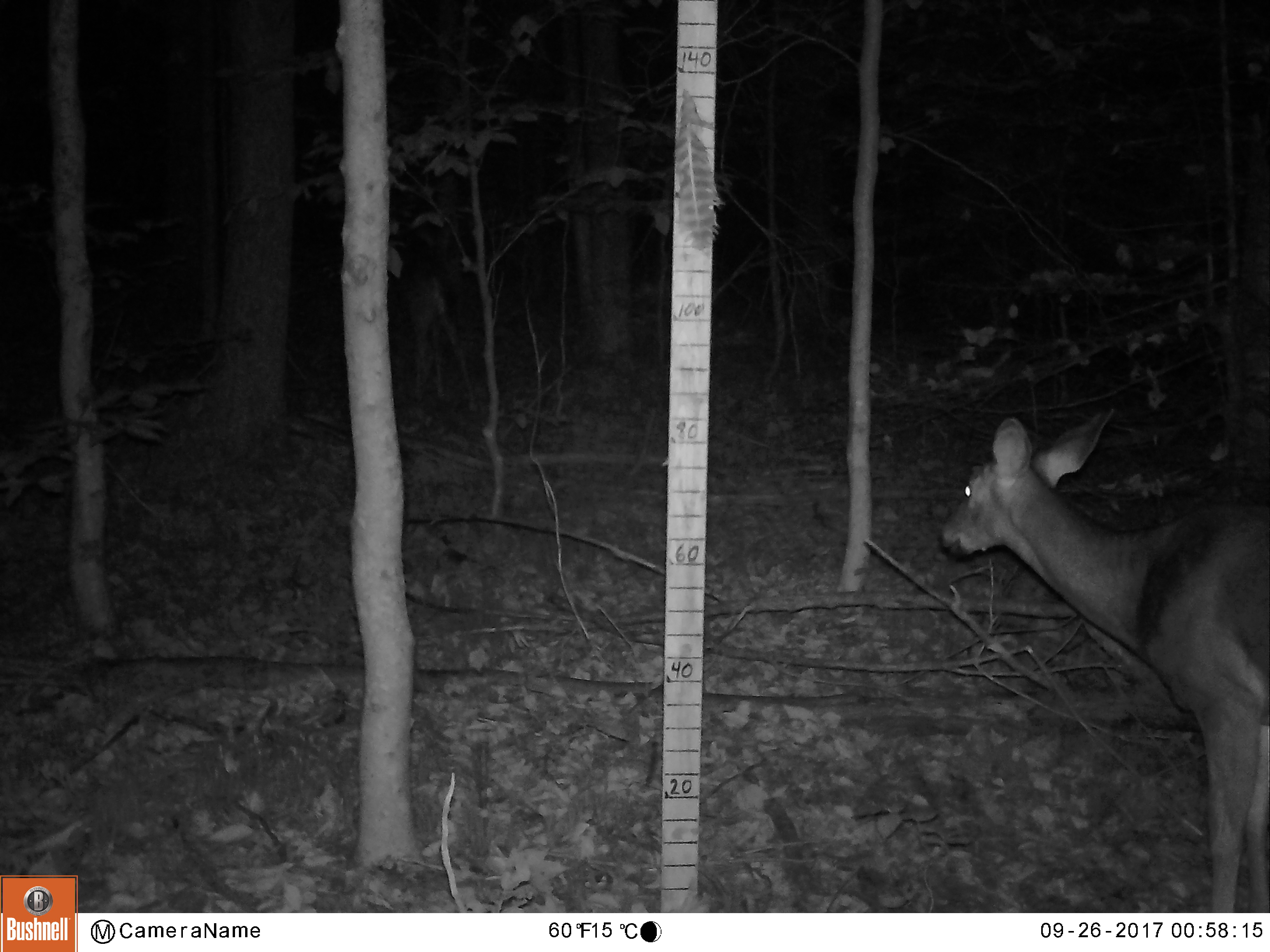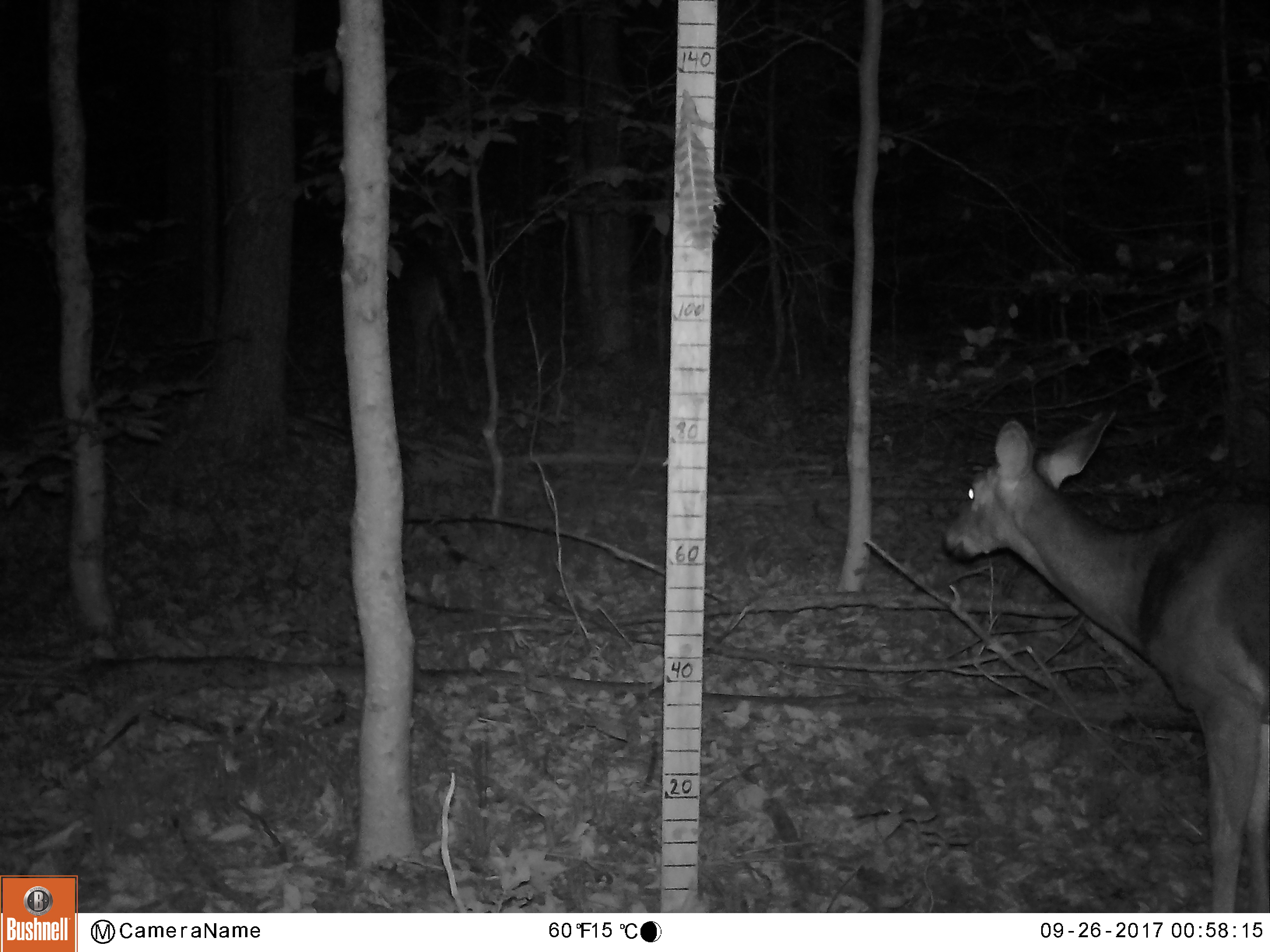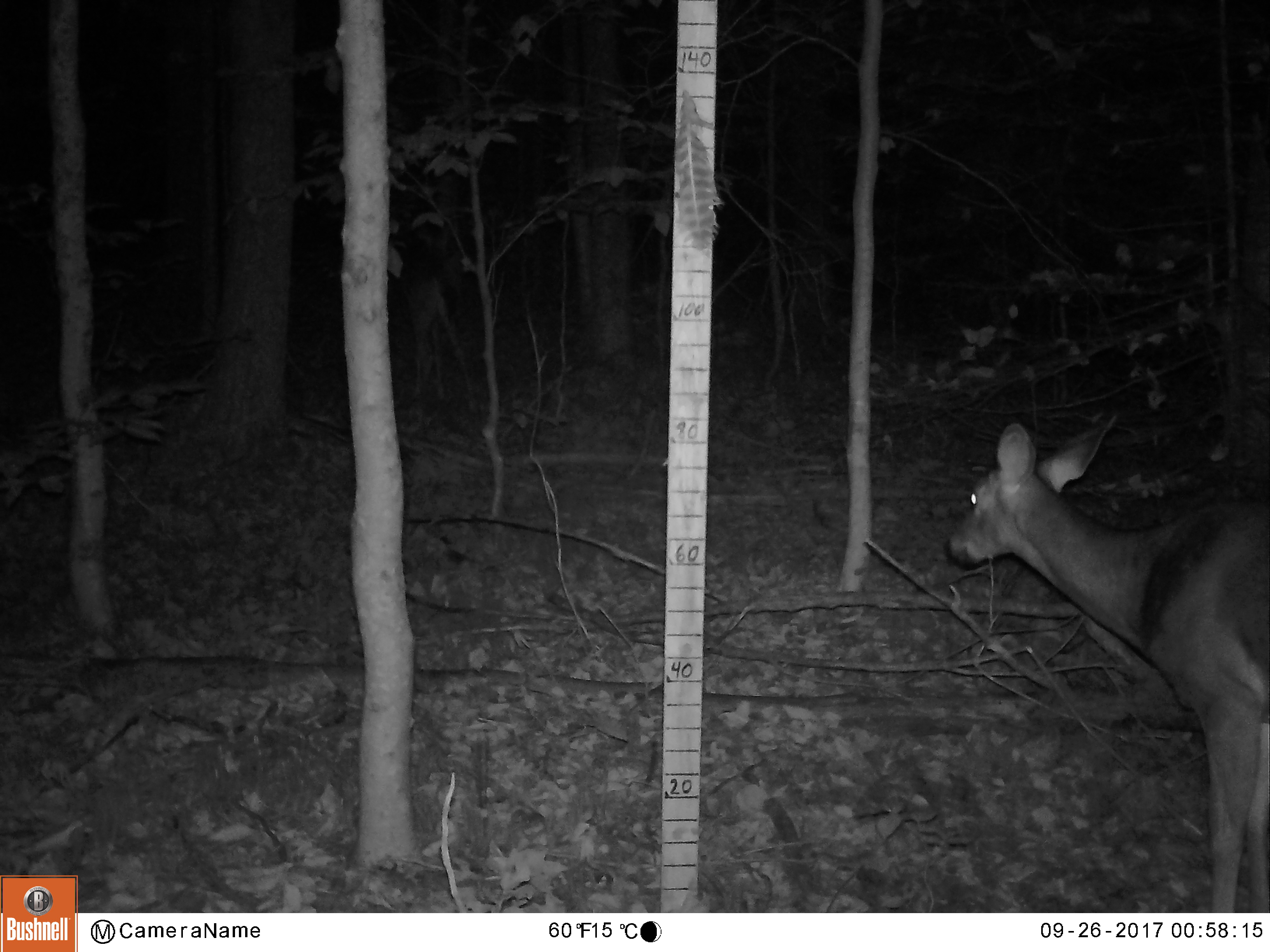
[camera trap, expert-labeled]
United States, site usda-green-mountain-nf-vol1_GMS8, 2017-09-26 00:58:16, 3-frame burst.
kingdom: Animalia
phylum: Chordata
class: Mammalia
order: Artiodactyla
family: Cervidae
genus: Odocoileus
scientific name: Odocoileus virginianus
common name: white-tailed deer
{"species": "white-tailed deer (Odocoileus virginianus)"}